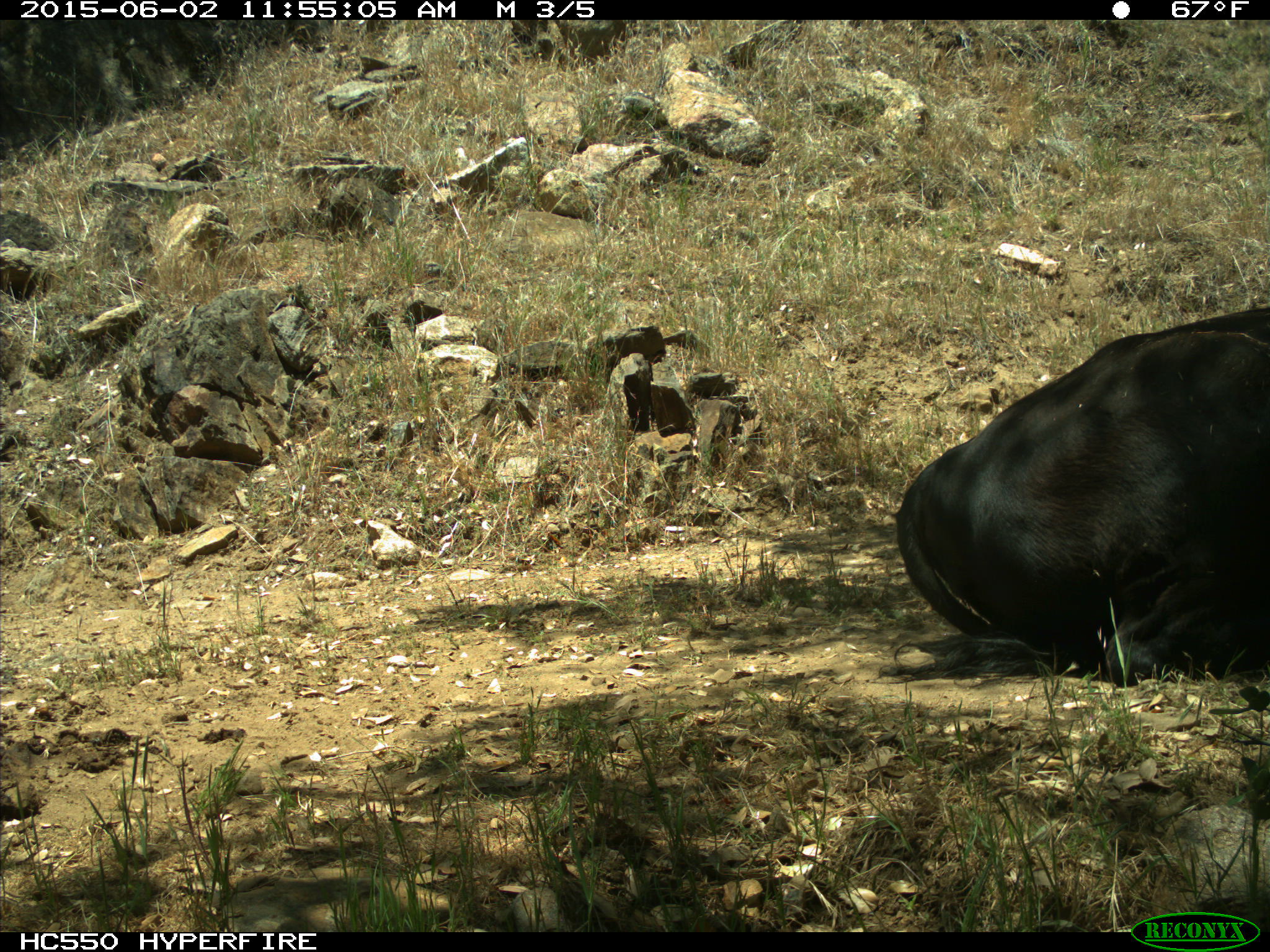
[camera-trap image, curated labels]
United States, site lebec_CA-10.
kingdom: Animalia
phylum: Chordata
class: Mammalia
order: Artiodactyla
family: Bovidae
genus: Bos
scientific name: Bos taurus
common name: domestic cow